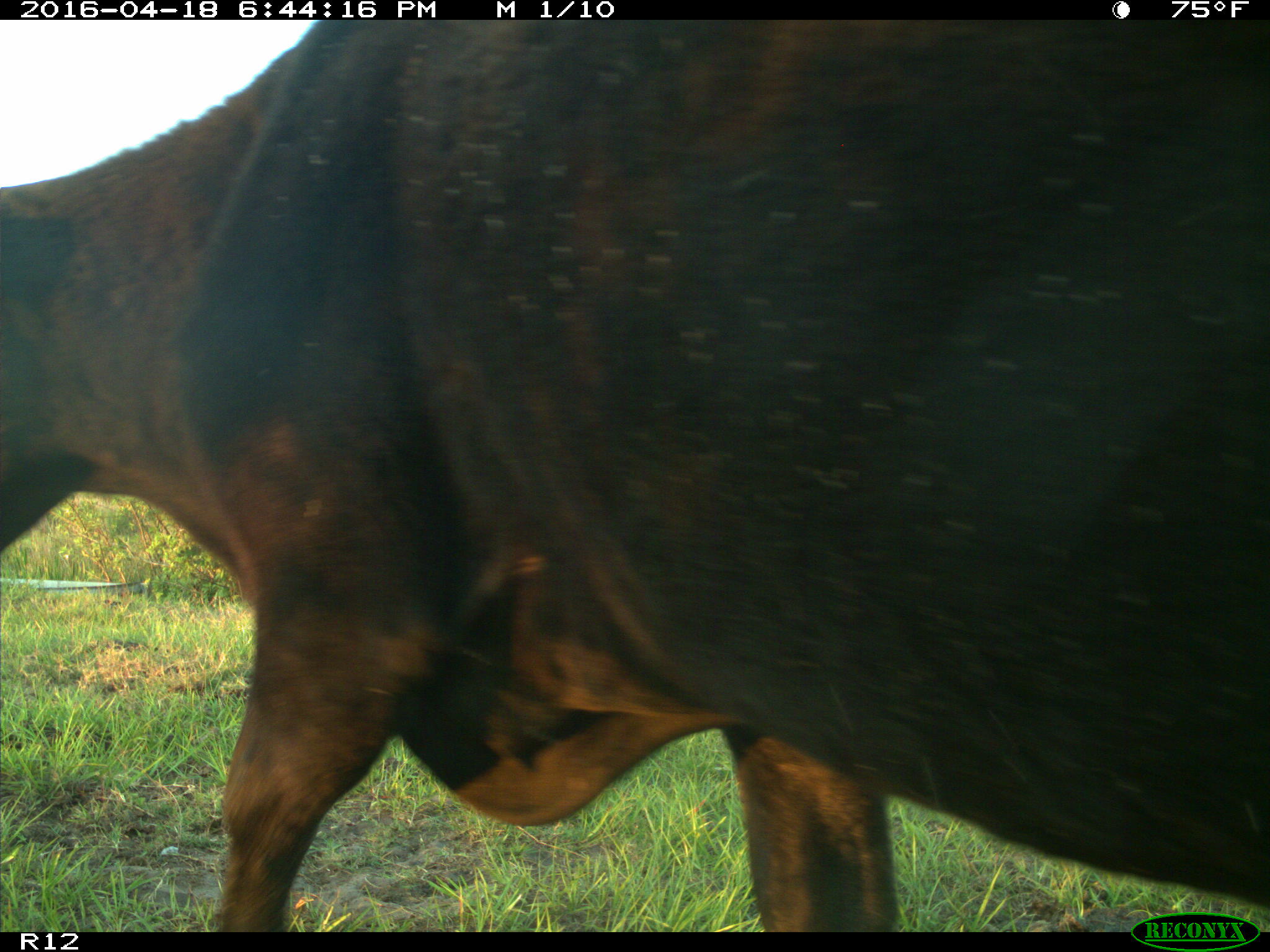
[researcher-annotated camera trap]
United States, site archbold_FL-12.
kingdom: Animalia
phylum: Chordata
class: Mammalia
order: Artiodactyla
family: Bovidae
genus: Bos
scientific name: Bos taurus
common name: domestic cow